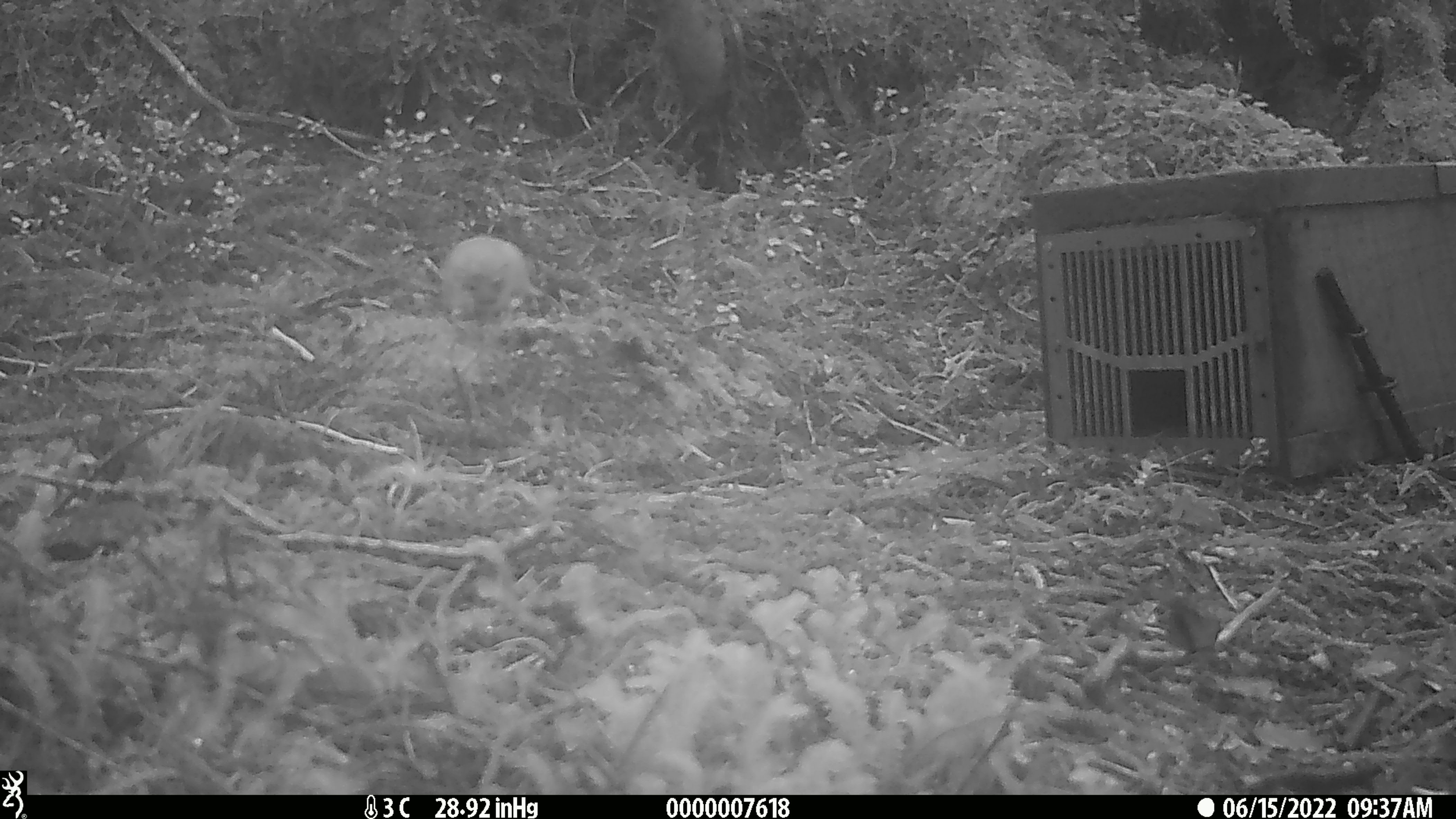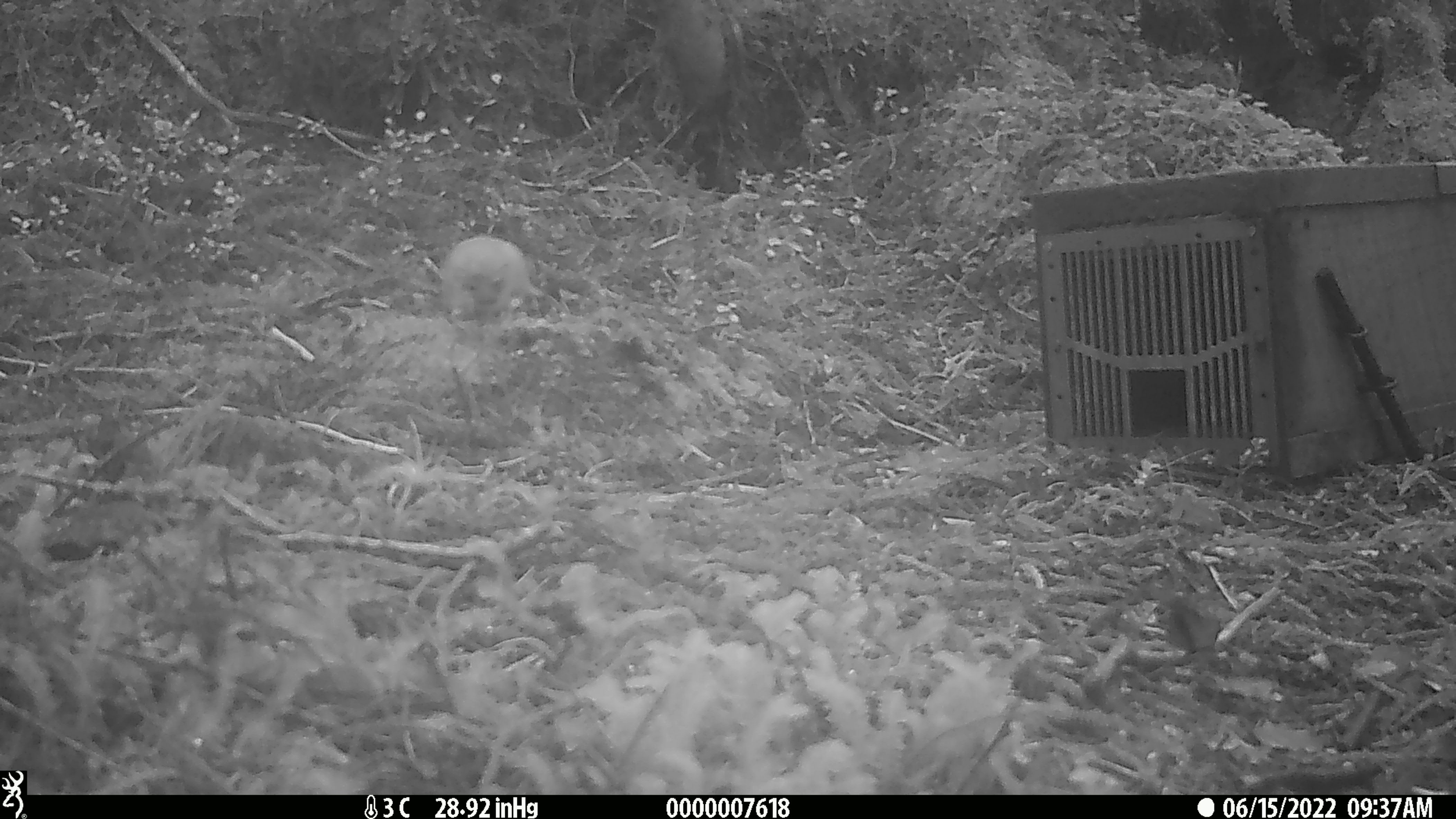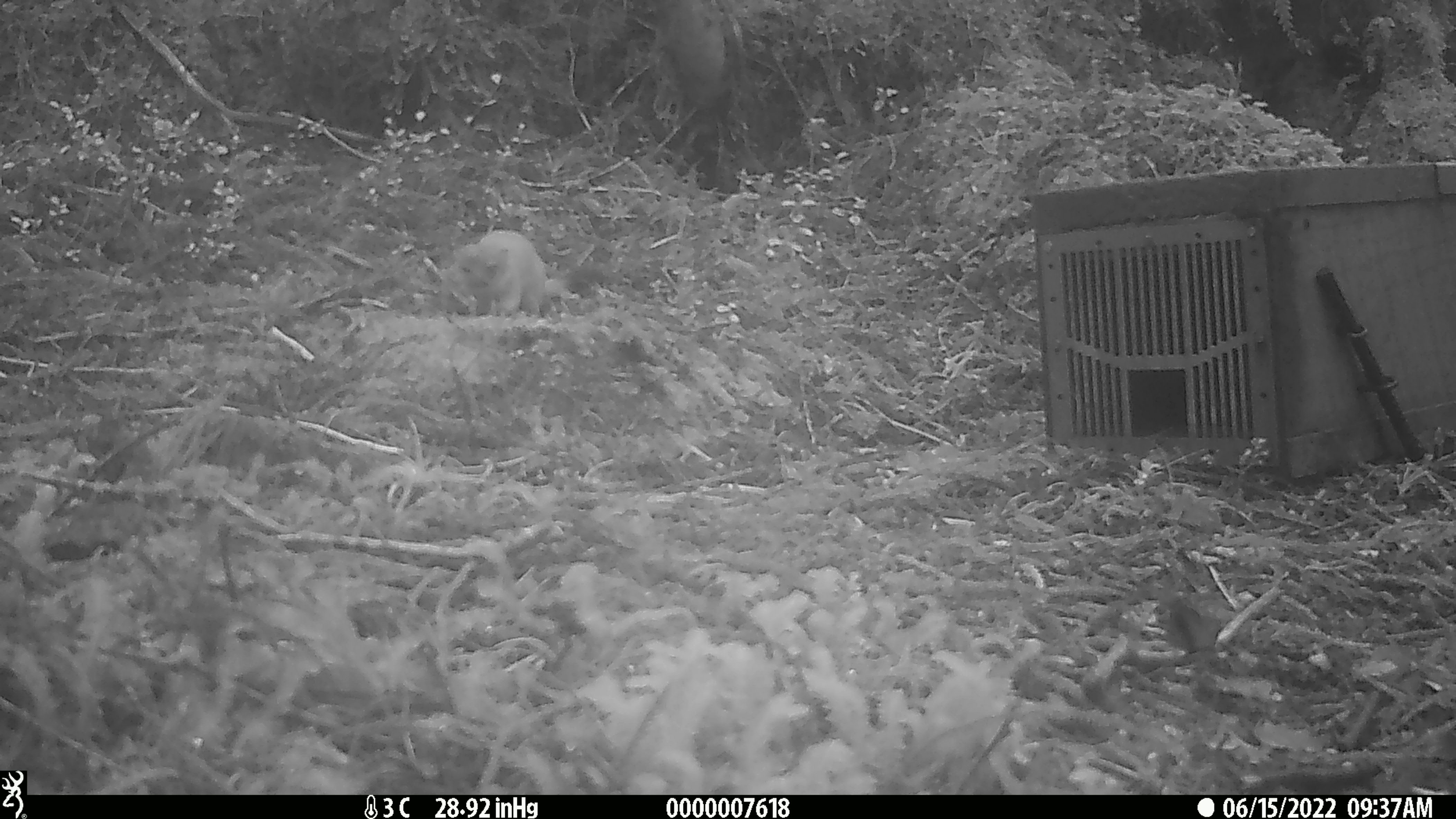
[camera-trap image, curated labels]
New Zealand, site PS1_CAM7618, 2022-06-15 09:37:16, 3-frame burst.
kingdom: Animalia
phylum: Chordata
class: Mammalia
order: Carnivora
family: Mustelidae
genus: Mustela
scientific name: Mustela erminea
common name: stoat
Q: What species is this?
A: Stoat (Mustela erminea).